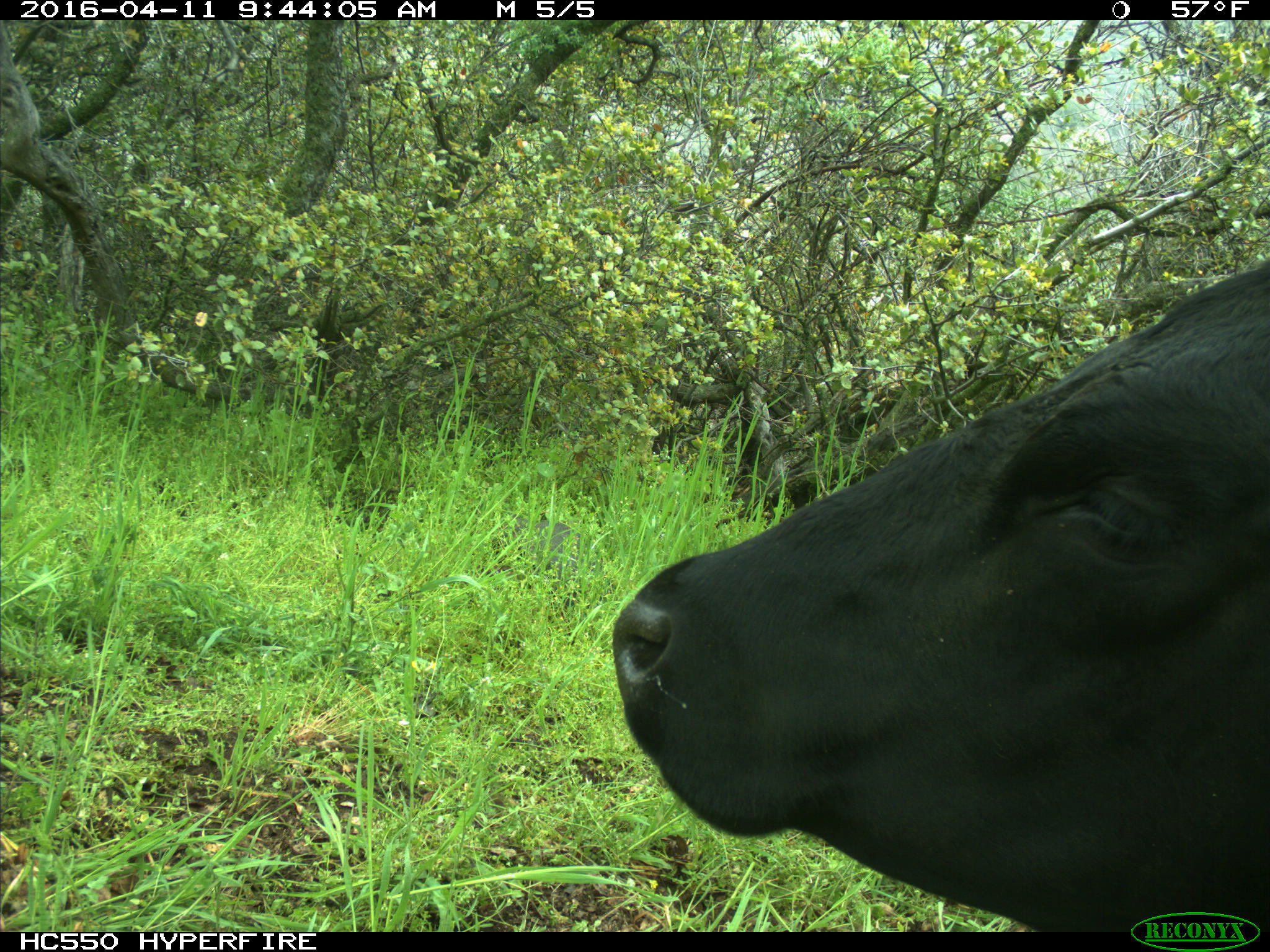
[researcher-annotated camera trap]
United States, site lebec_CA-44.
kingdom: Animalia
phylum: Chordata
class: Mammalia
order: Artiodactyla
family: Bovidae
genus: Bos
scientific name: Bos taurus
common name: domestic cow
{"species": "Bos taurus (domestic cow)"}